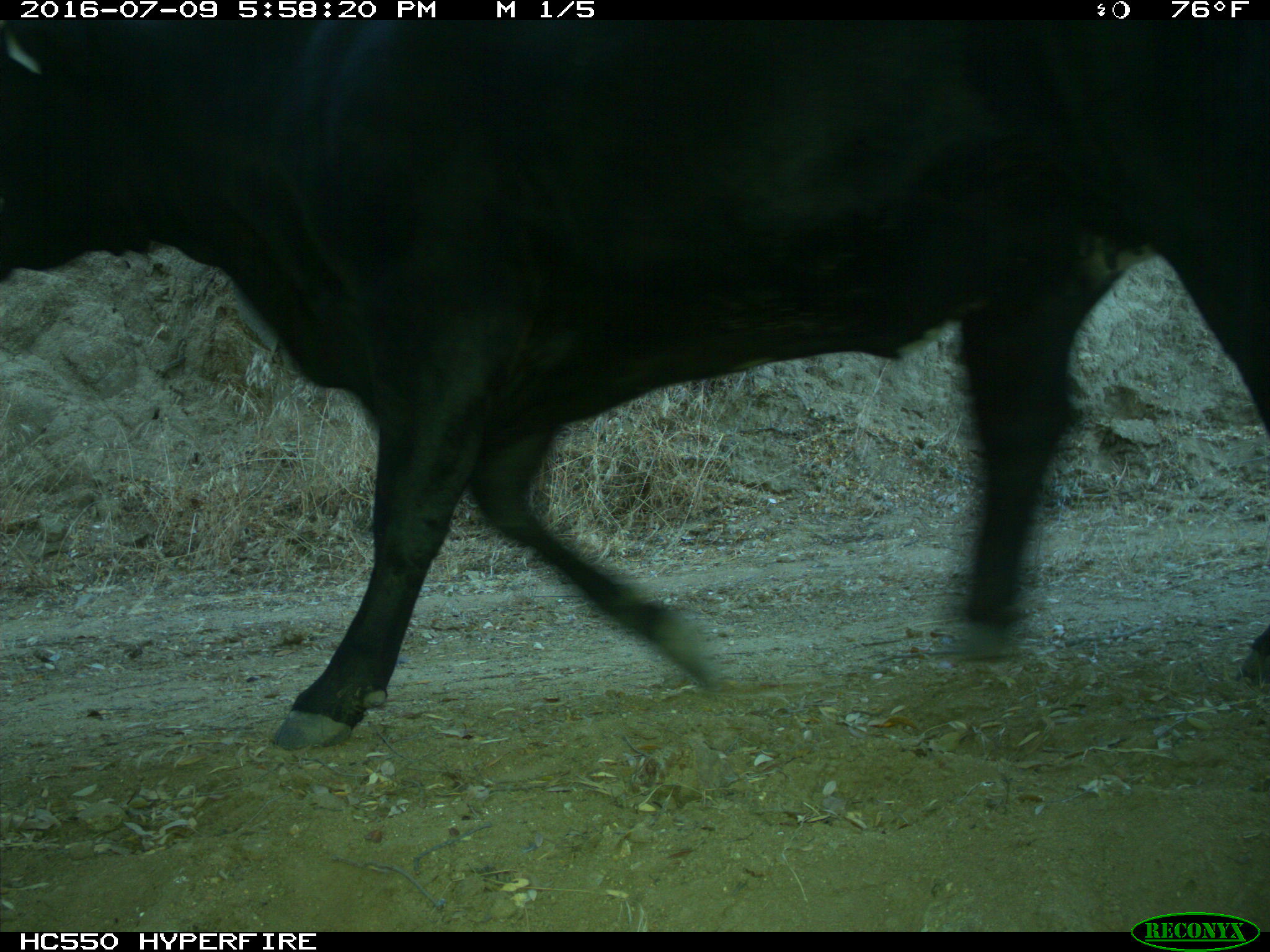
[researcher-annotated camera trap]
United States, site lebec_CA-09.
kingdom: Animalia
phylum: Chordata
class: Mammalia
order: Artiodactyla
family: Bovidae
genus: Bos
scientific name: Bos taurus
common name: domestic cow